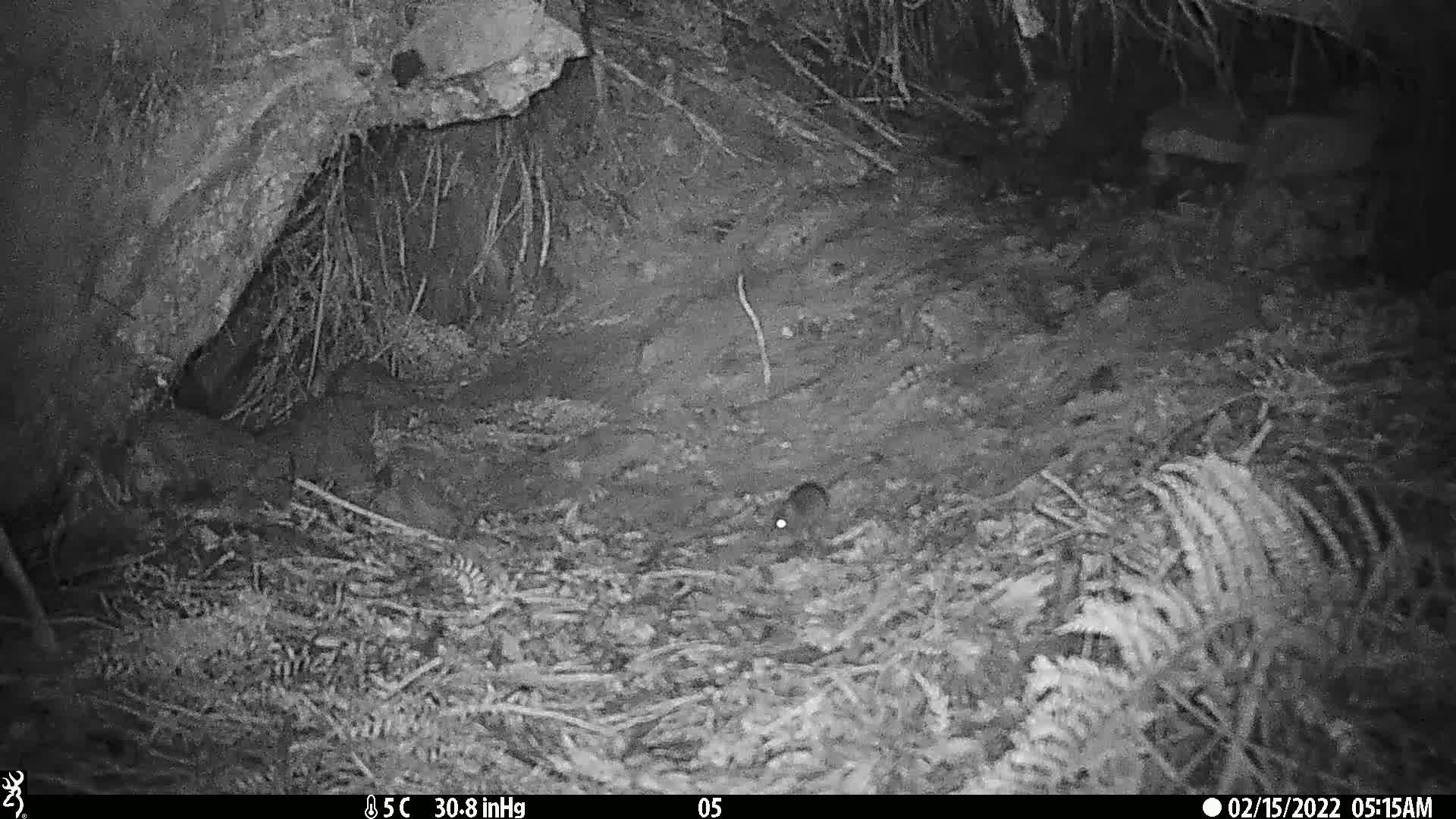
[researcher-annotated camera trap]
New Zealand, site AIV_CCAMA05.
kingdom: Animalia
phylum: Chordata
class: Mammalia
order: Rodentia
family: Muridae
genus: Mus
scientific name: Mus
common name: mouse